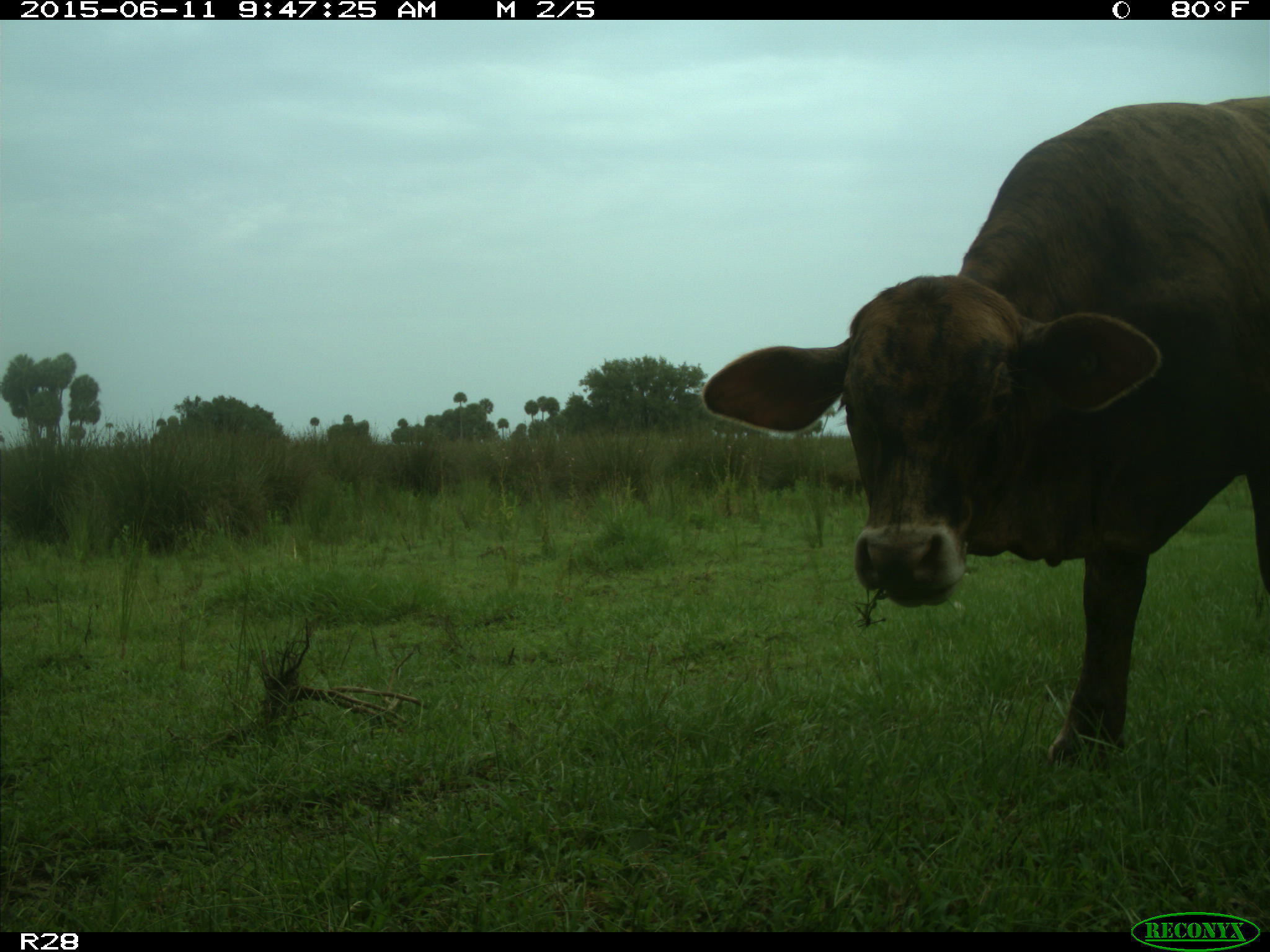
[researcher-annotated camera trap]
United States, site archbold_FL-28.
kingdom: Animalia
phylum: Chordata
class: Mammalia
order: Artiodactyla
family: Bovidae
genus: Bos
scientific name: Bos taurus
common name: domestic cow